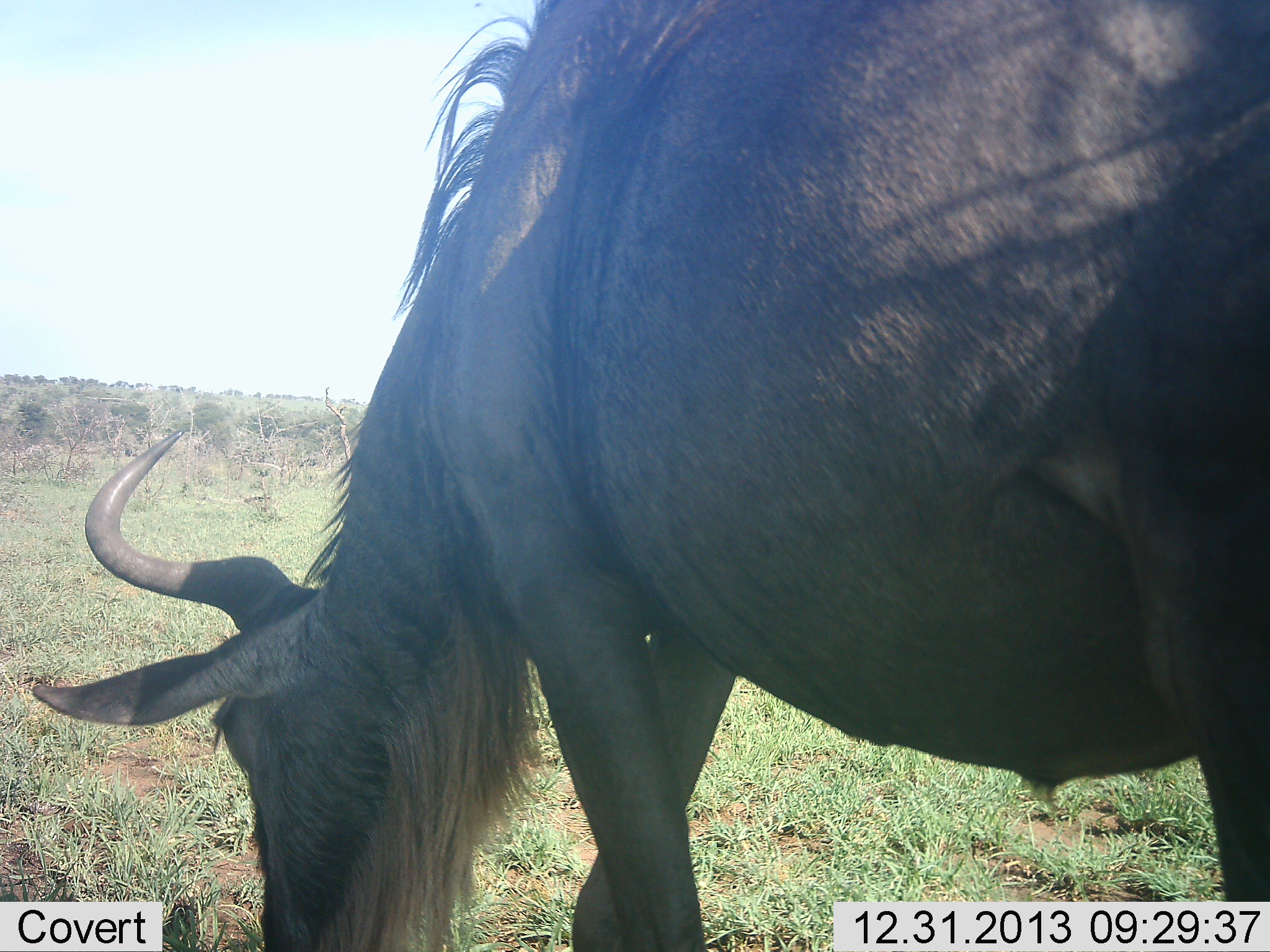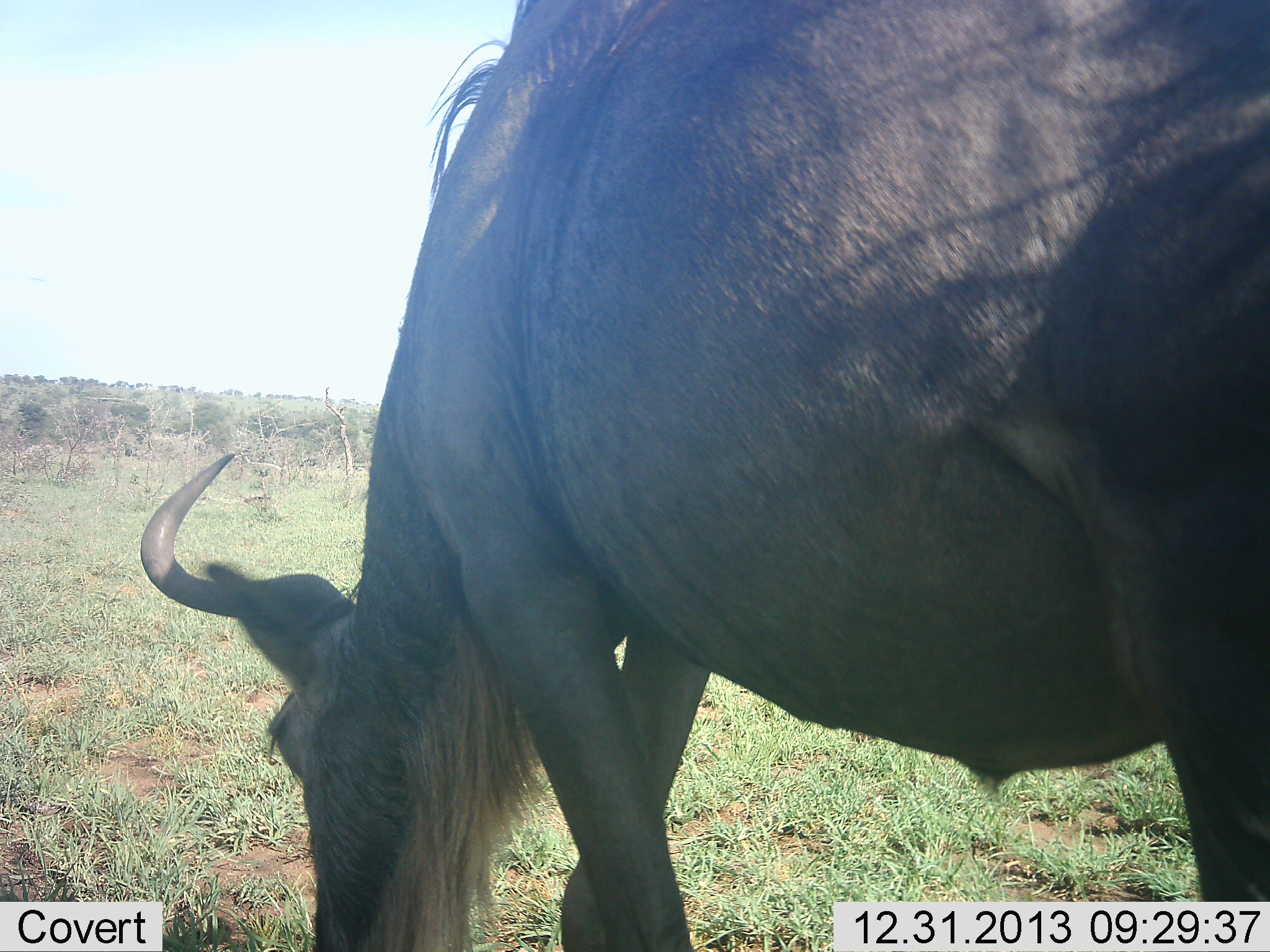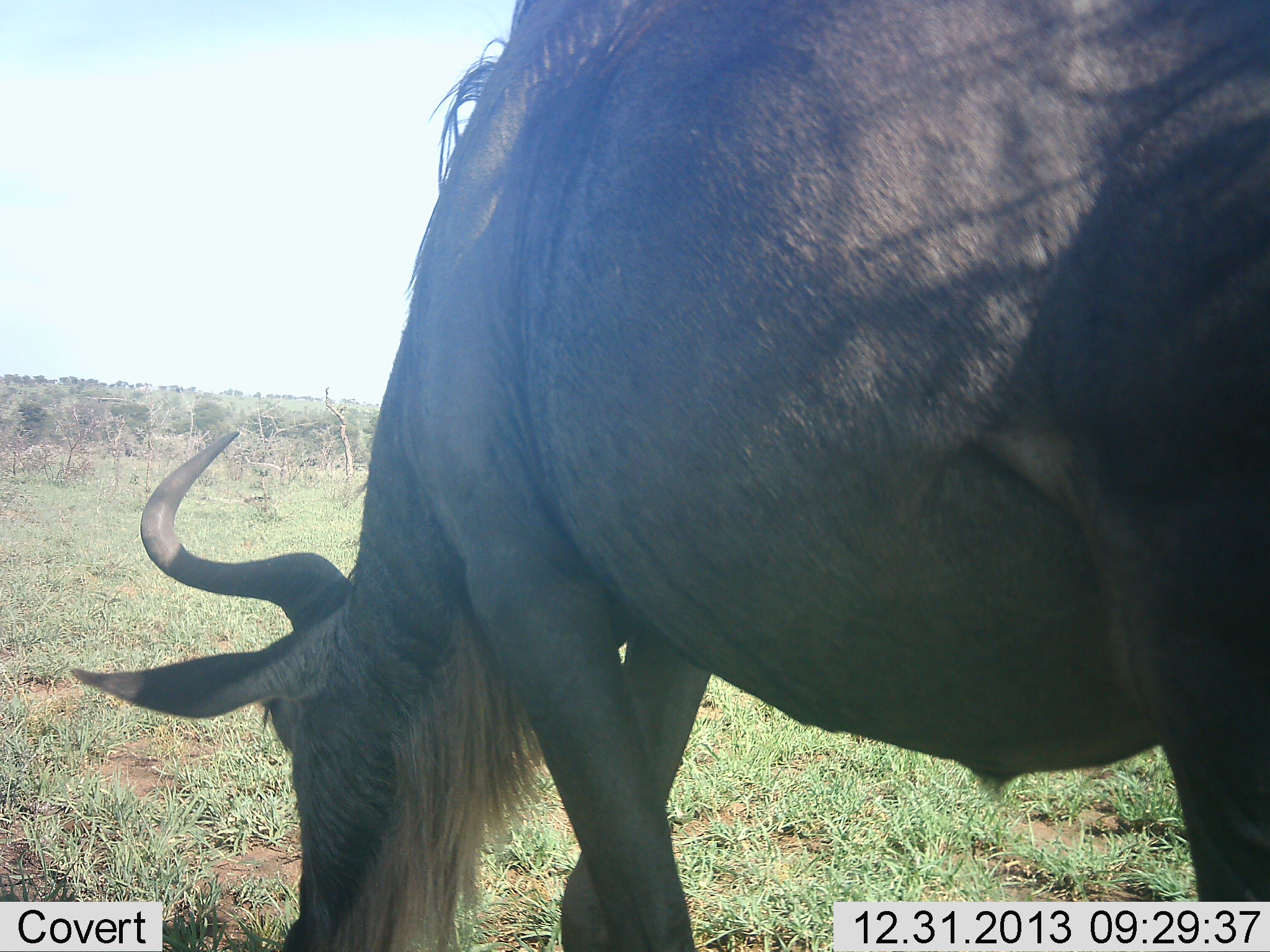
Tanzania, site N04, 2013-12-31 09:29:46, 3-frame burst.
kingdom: Animalia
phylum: Chordata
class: Mammalia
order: Artiodactyla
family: Bovidae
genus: Connochaetes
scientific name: Connochaetes taurinus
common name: blue wildebeest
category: wildebeest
Wildebeest (blue wildebeest) (Connochaetes taurinus), count 1. Behavior (volunteer vote fractions): standing 40%, resting 0%, moving 0%, interacting 0%. Young present (vote fraction): 0%. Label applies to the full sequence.